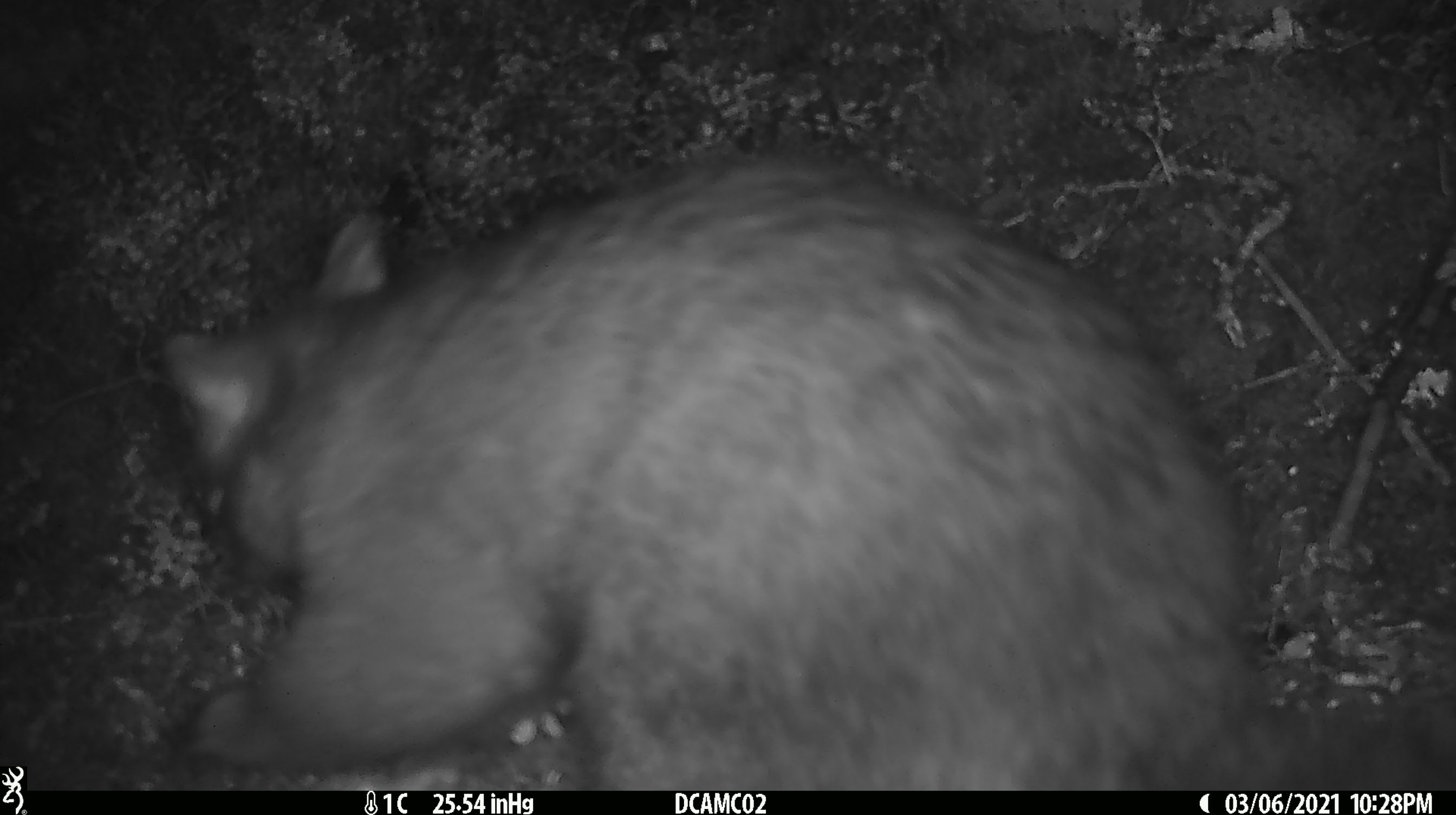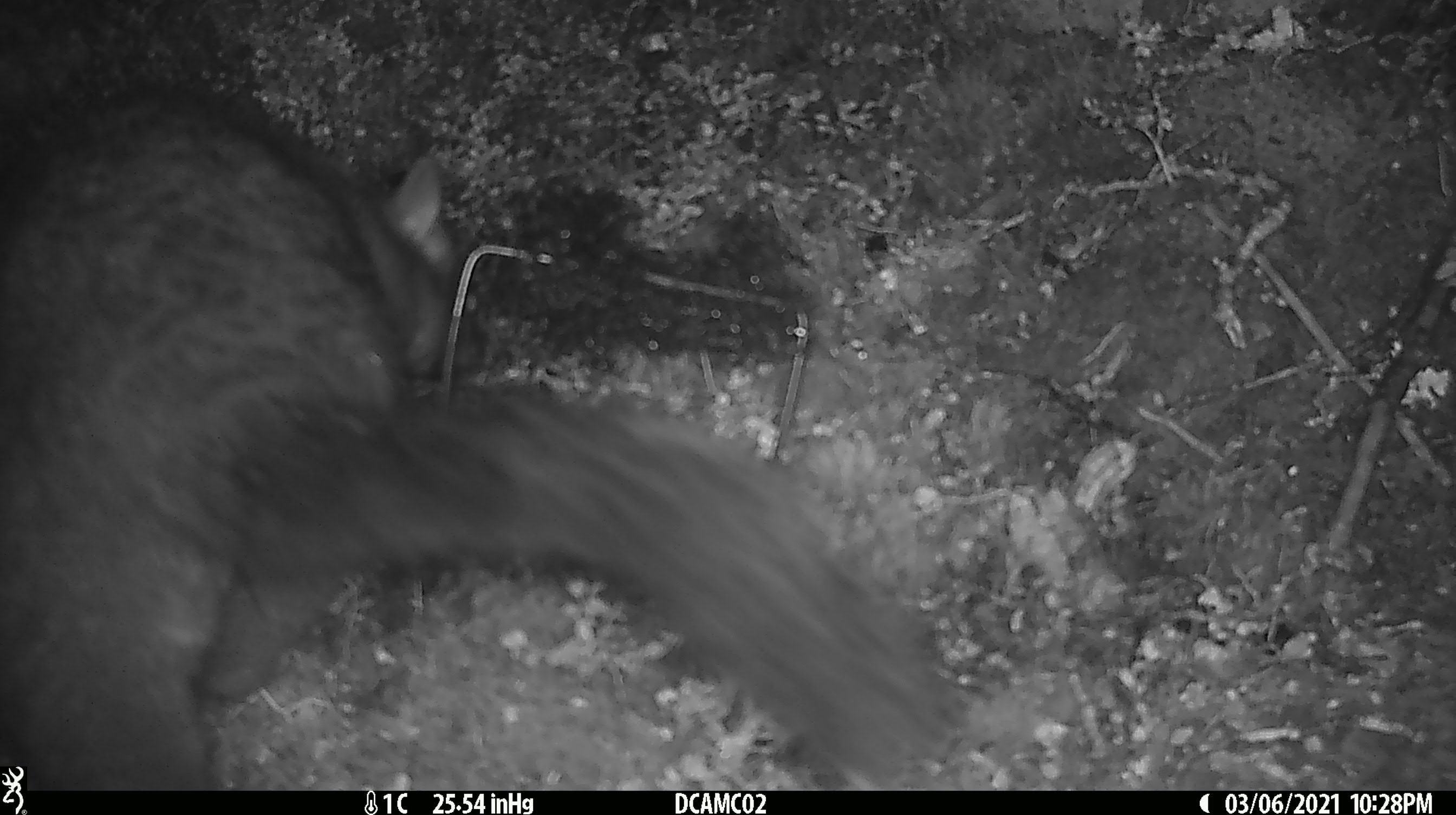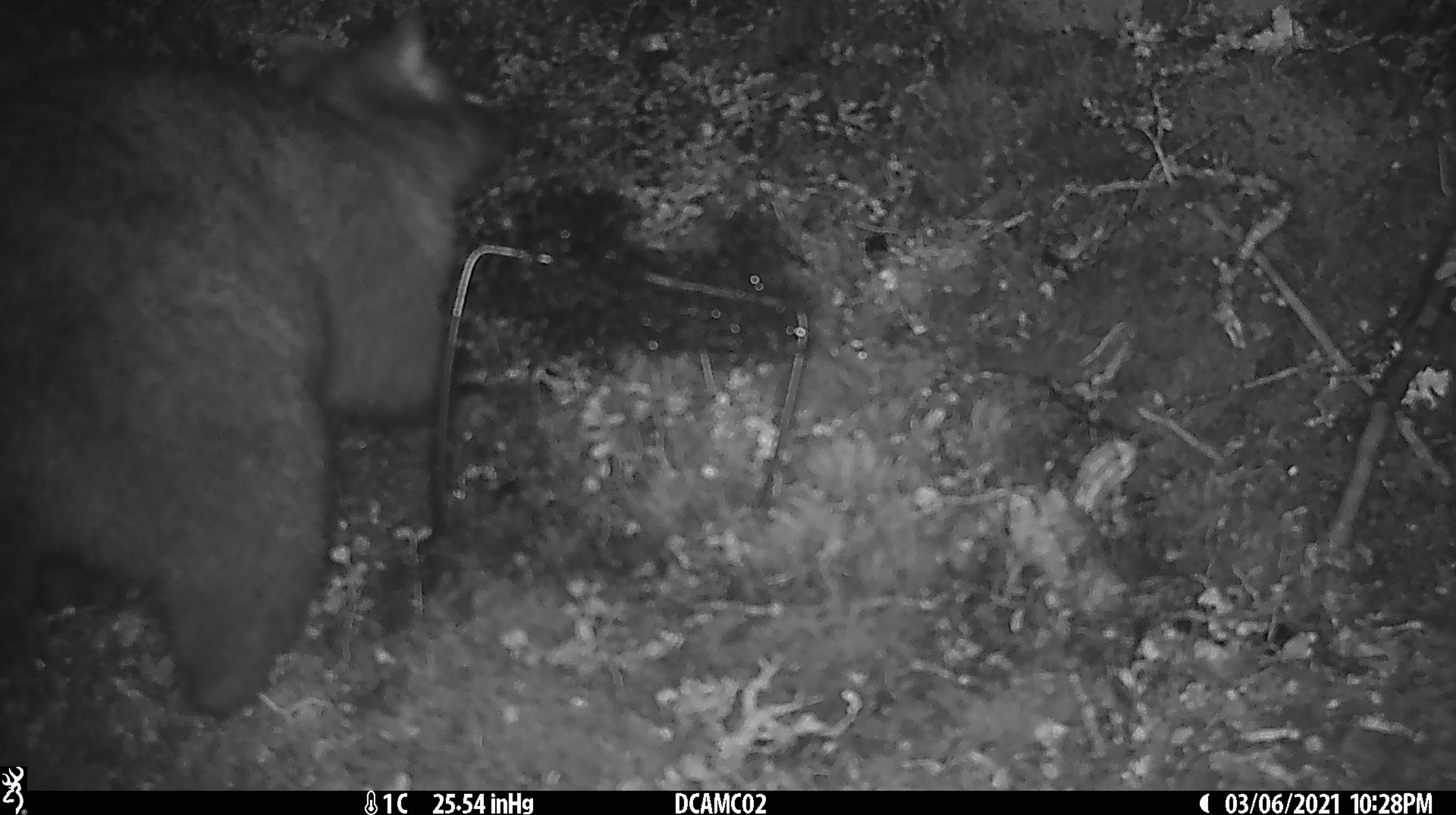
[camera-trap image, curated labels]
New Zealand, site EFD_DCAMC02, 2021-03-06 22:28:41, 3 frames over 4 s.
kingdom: Animalia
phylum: Chordata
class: Mammalia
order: Diprotodontia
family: Phalangeridae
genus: Trichosurus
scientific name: Trichosurus vulpecula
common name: common brushtail possum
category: possum